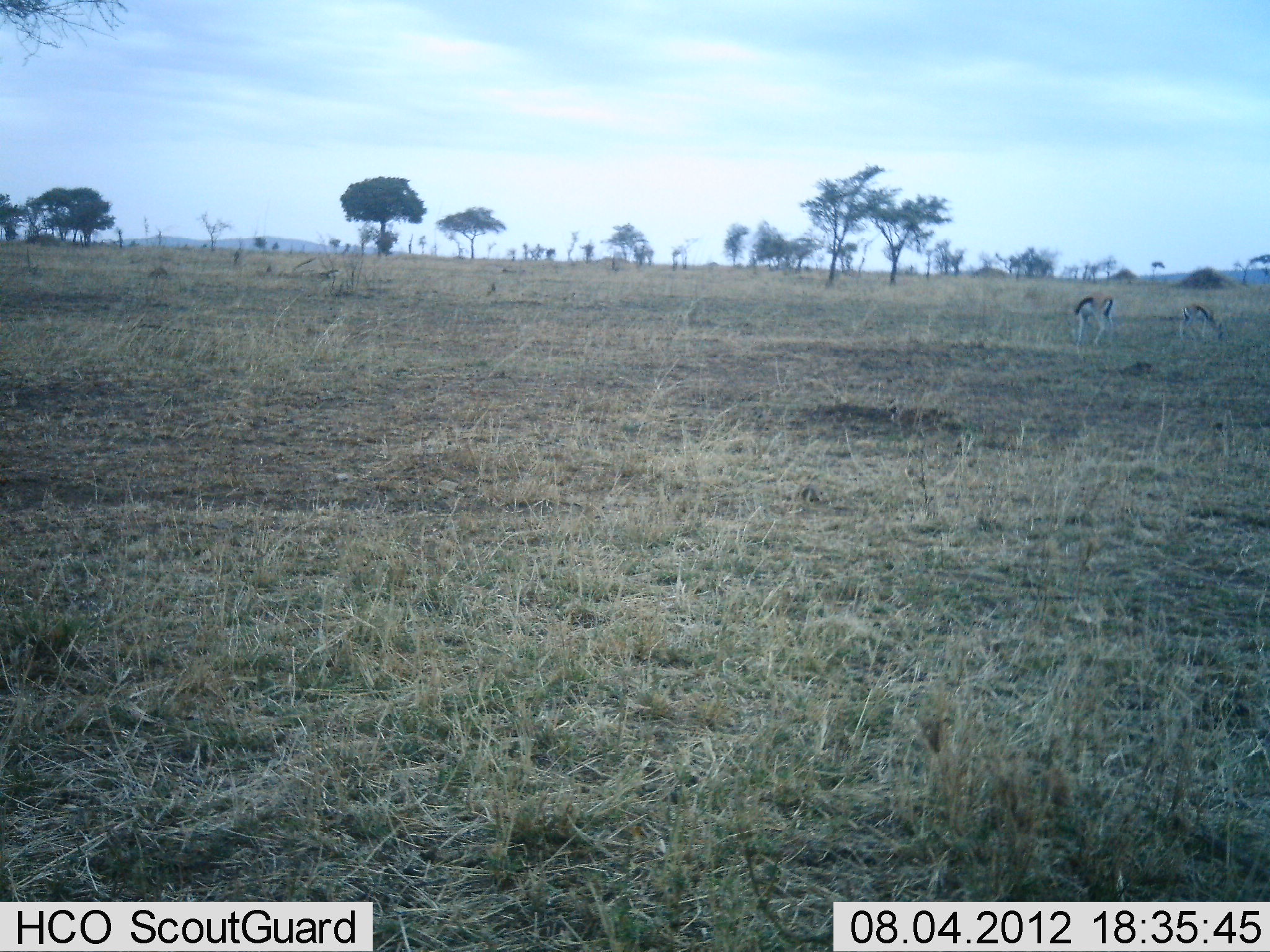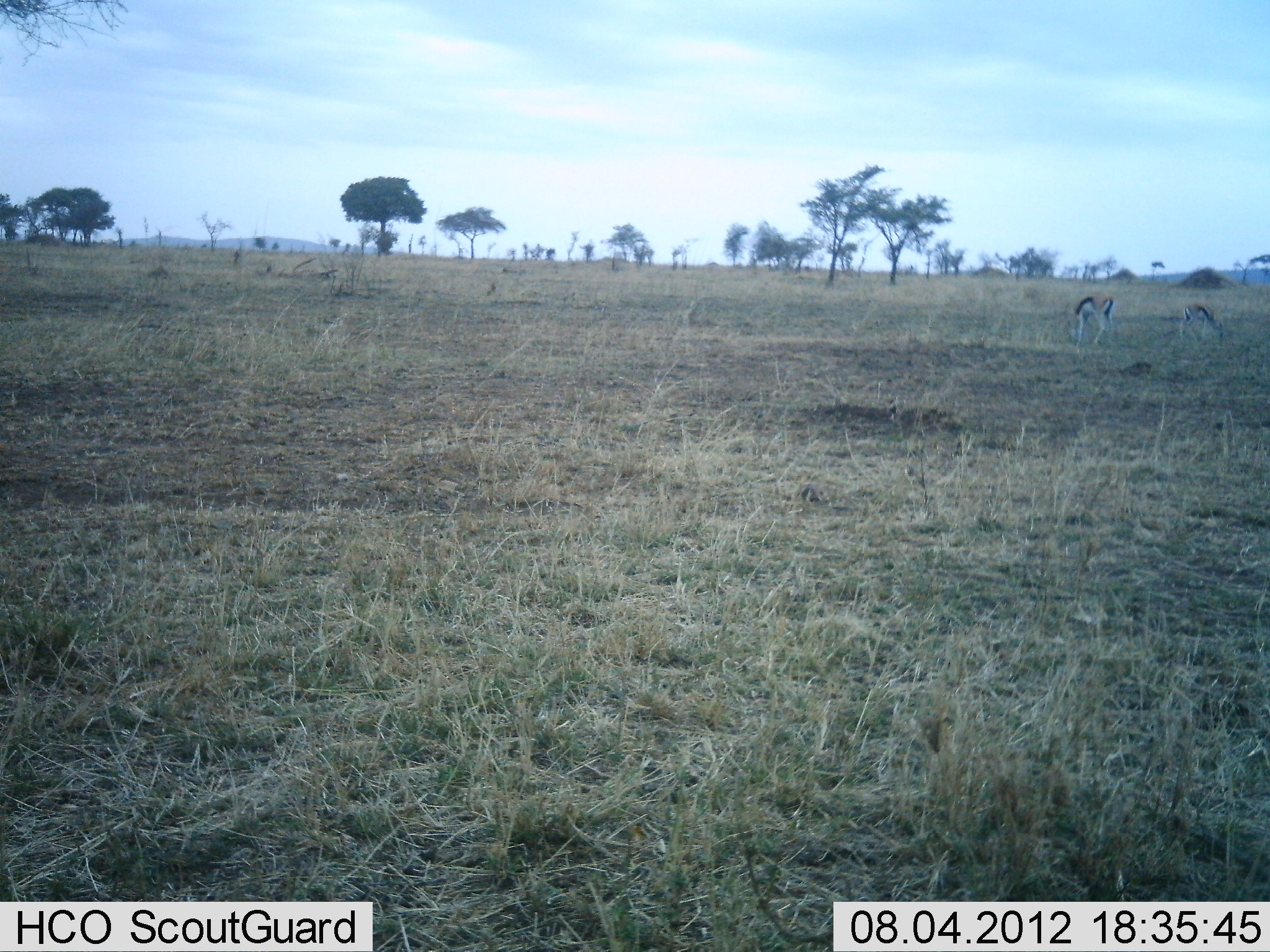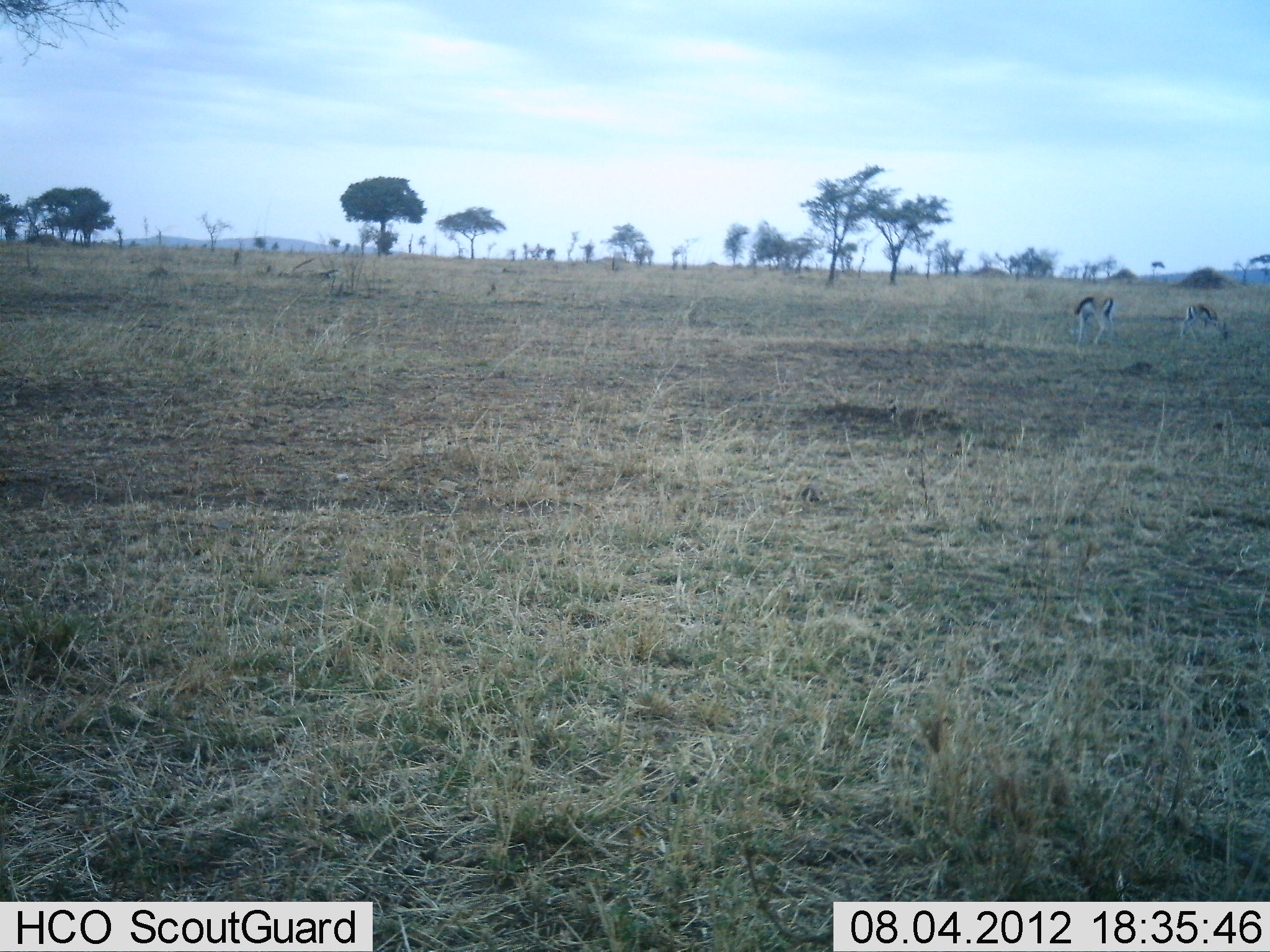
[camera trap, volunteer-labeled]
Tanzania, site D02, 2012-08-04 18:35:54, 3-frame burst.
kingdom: Animalia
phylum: Chordata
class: Mammalia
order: Artiodactyla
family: Bovidae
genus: Eudorcas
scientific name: Eudorcas thomsonii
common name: thomson's gazelle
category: gazellethomsons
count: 2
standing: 20%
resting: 0%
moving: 0%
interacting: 0%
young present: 0%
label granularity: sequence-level